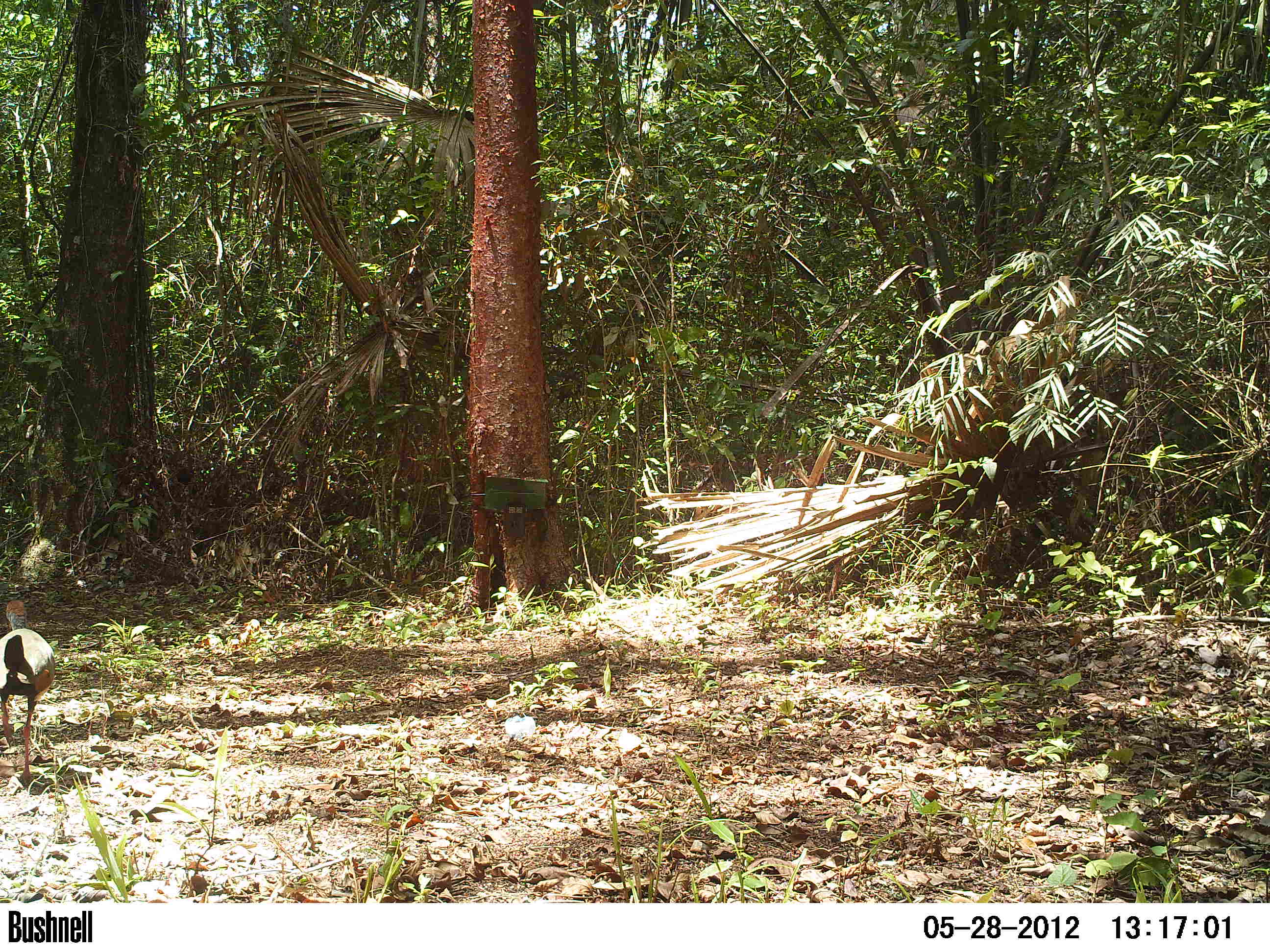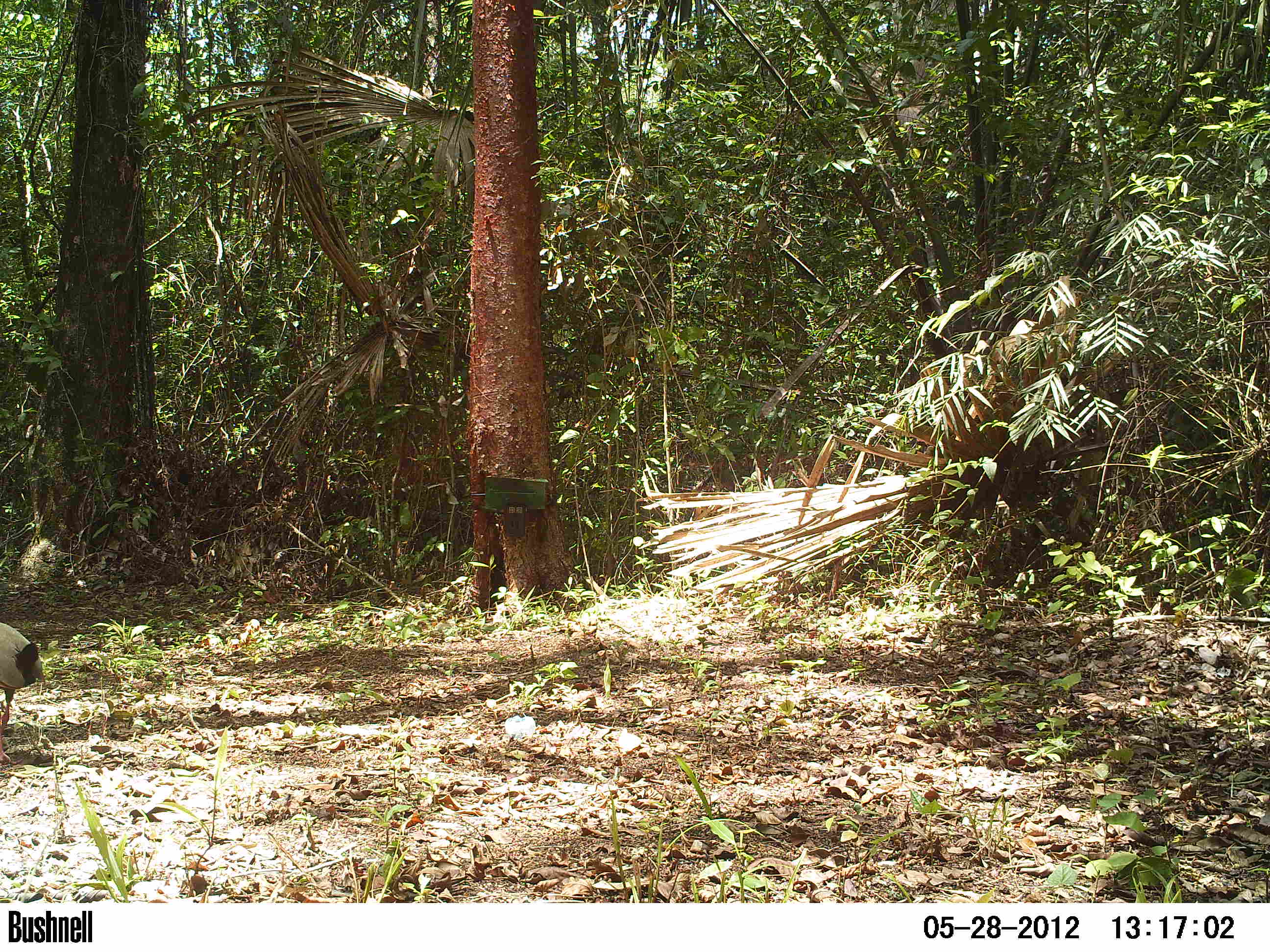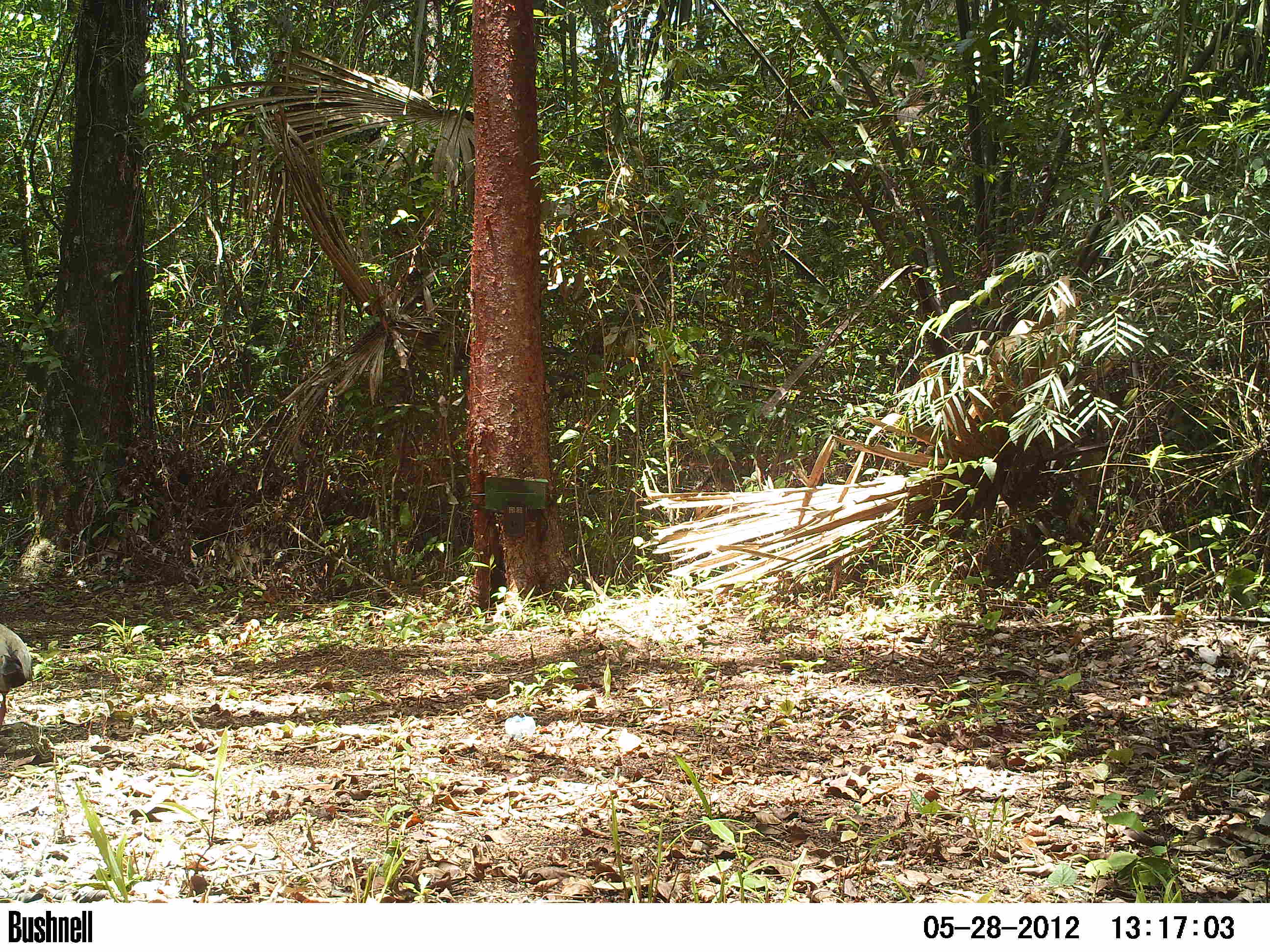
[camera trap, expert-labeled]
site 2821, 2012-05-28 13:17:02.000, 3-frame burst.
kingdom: Animalia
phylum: Chordata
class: Aves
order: Gruiformes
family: Rallidae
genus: Aramides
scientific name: Aramides cajaneus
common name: gray-cowled wood-rail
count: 1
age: adult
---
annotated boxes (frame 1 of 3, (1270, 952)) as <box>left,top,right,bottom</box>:
aramides cajaneus: <box>0,598,55,780</box>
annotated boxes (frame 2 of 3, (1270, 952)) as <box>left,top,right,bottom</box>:
aramides cajaneus: <box>0,622,45,767</box>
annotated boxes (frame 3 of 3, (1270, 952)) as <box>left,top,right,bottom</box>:
aramides cajaneus: <box>0,622,34,724</box>